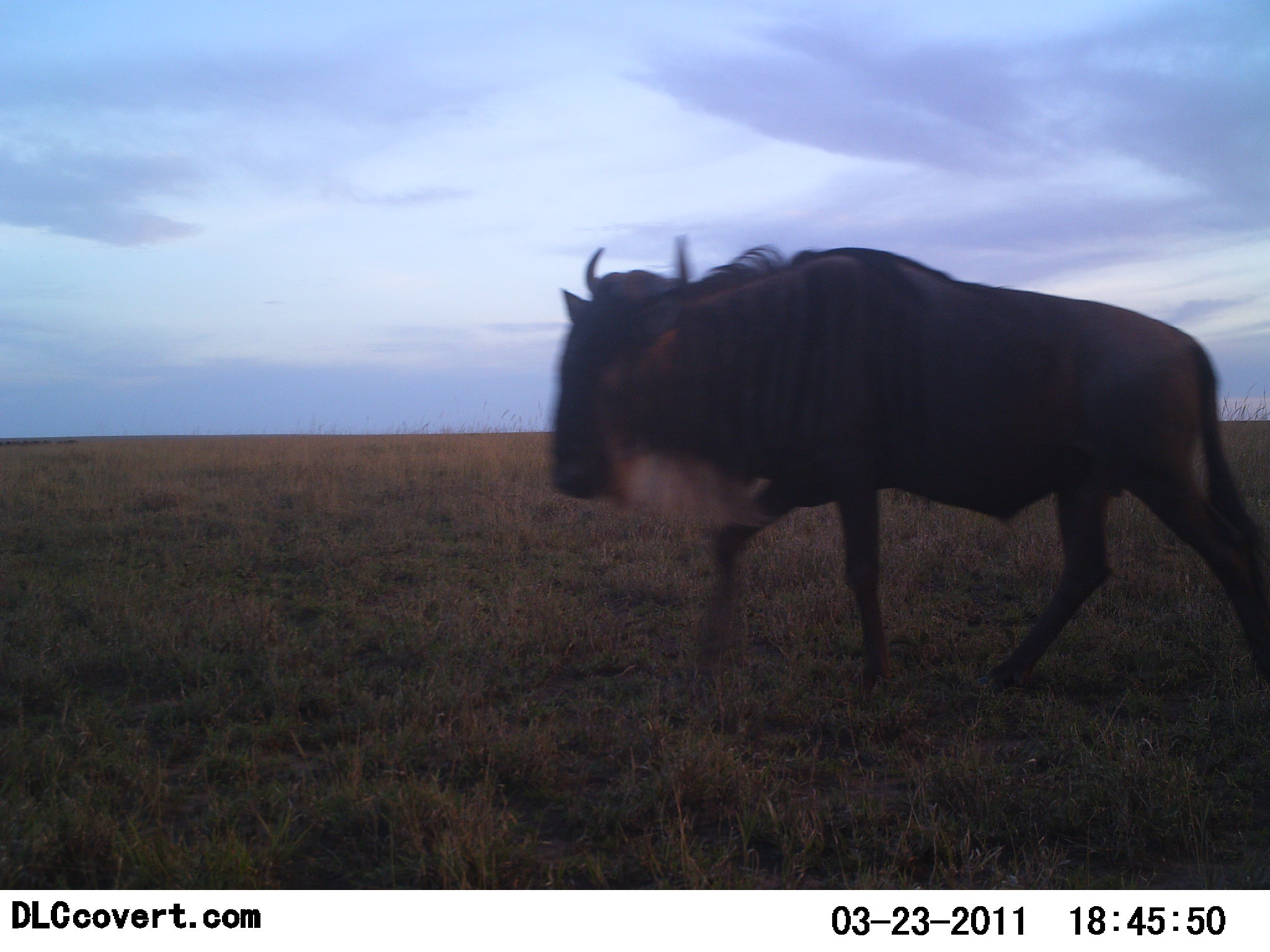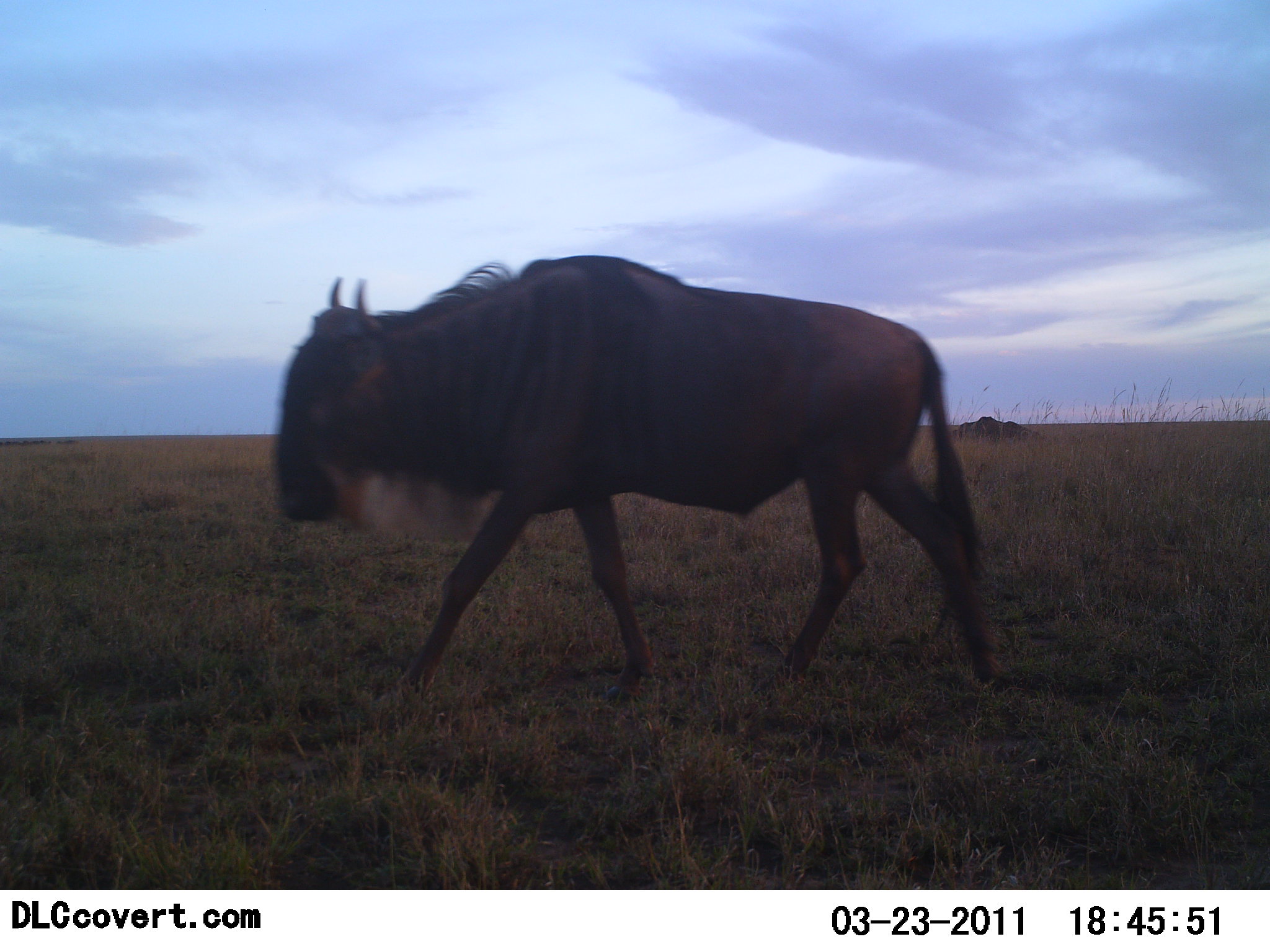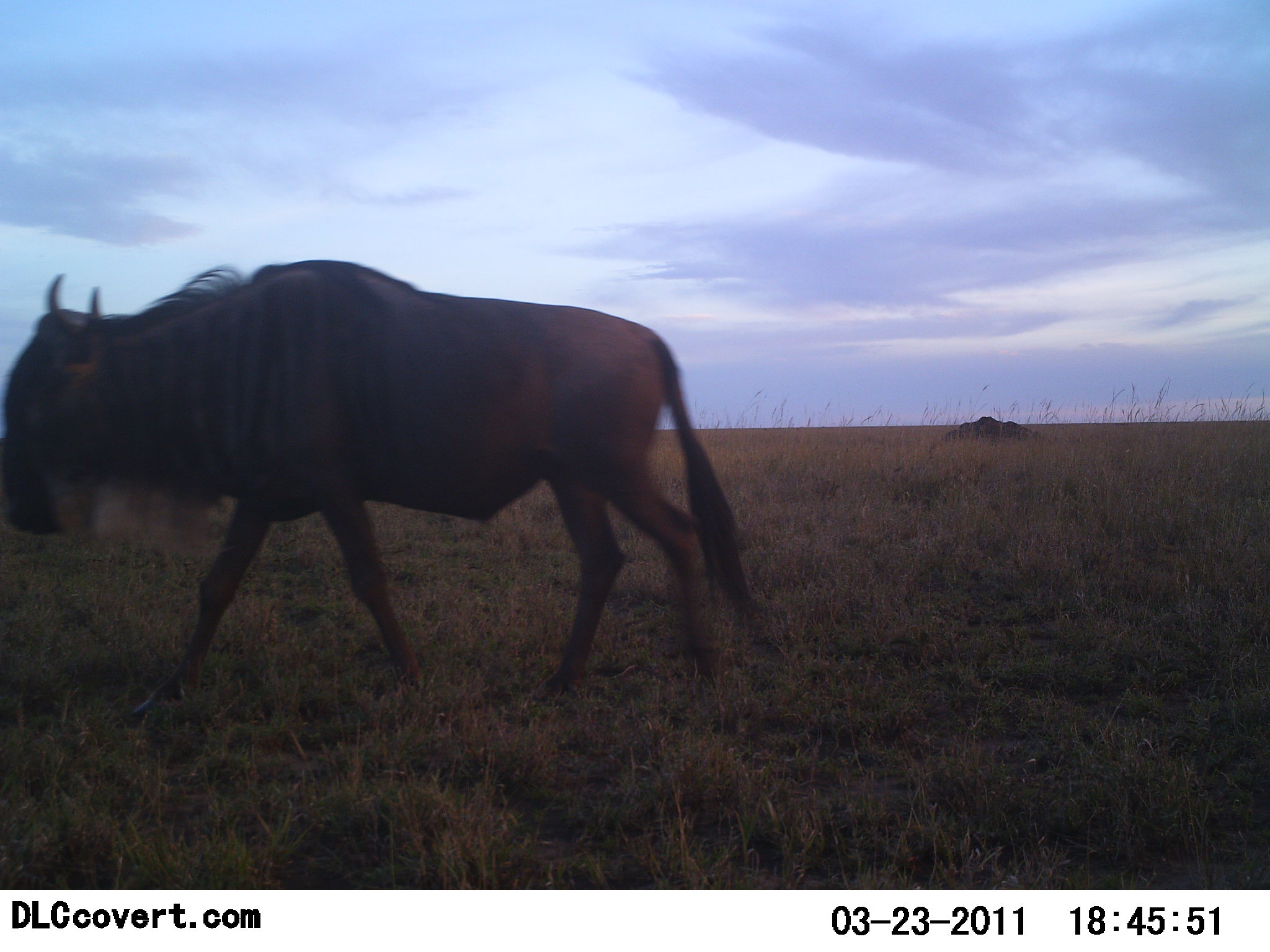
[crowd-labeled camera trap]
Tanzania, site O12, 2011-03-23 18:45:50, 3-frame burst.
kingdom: Animalia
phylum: Chordata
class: Mammalia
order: Artiodactyla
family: Bovidae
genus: Connochaetes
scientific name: Connochaetes taurinus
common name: blue wildebeest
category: wildebeest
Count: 1.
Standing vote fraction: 0%.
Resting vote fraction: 0%.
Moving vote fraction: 100%.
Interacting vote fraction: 0%.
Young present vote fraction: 0%.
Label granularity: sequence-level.